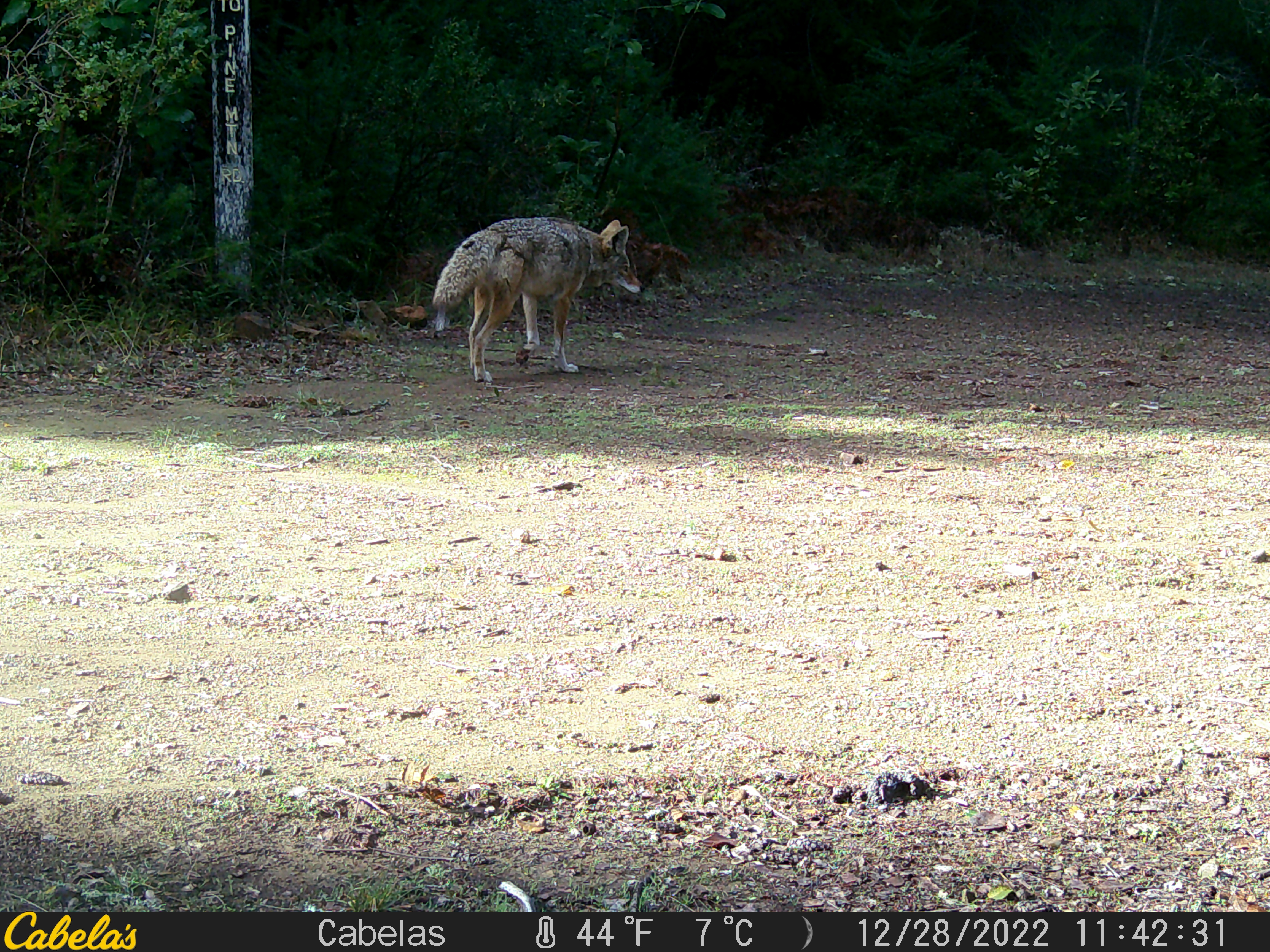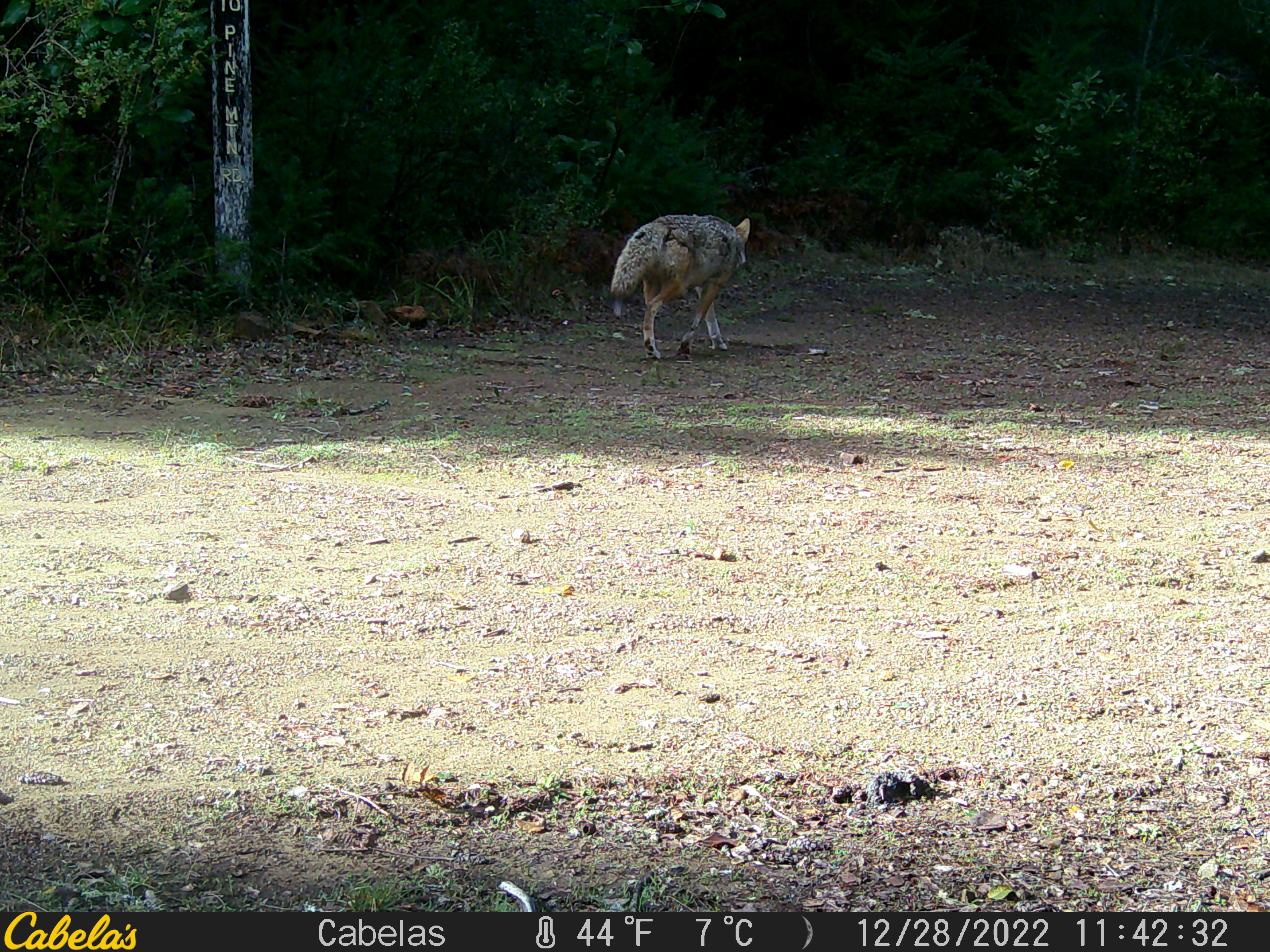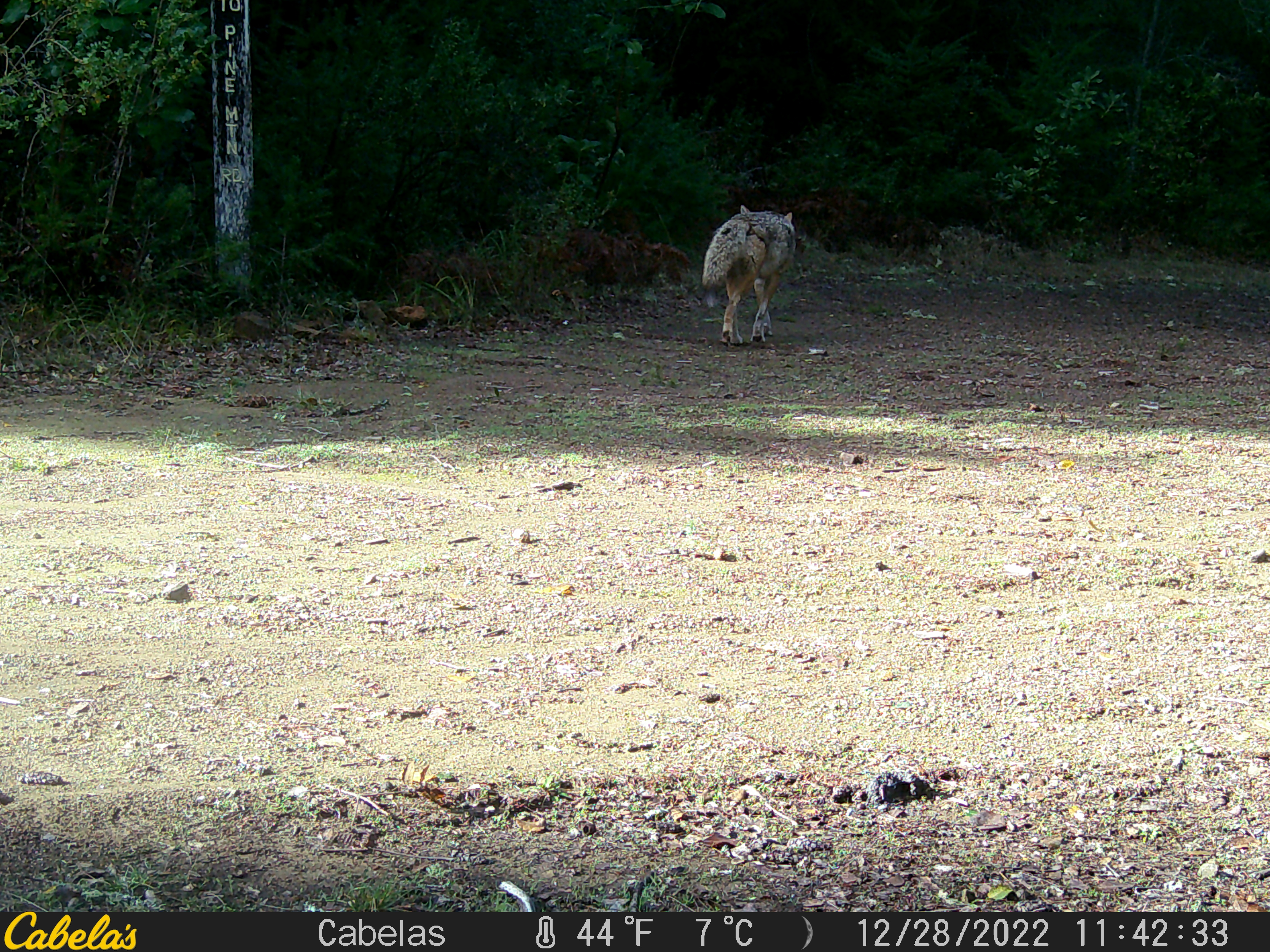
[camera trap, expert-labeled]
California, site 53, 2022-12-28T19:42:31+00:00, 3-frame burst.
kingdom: Animalia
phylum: Chordata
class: Mammalia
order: Carnivora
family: Canidae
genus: Canis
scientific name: Canis latrans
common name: coyote